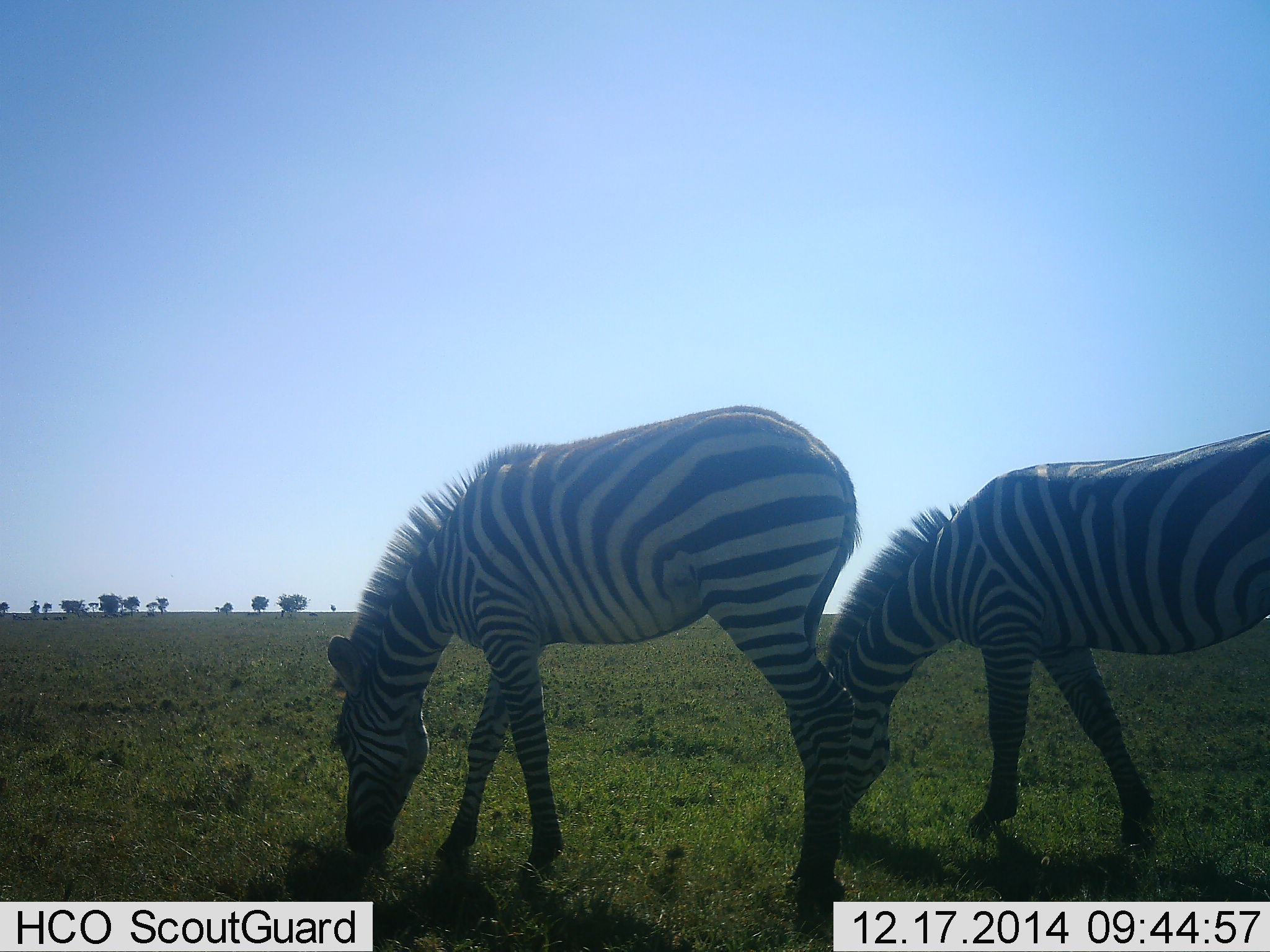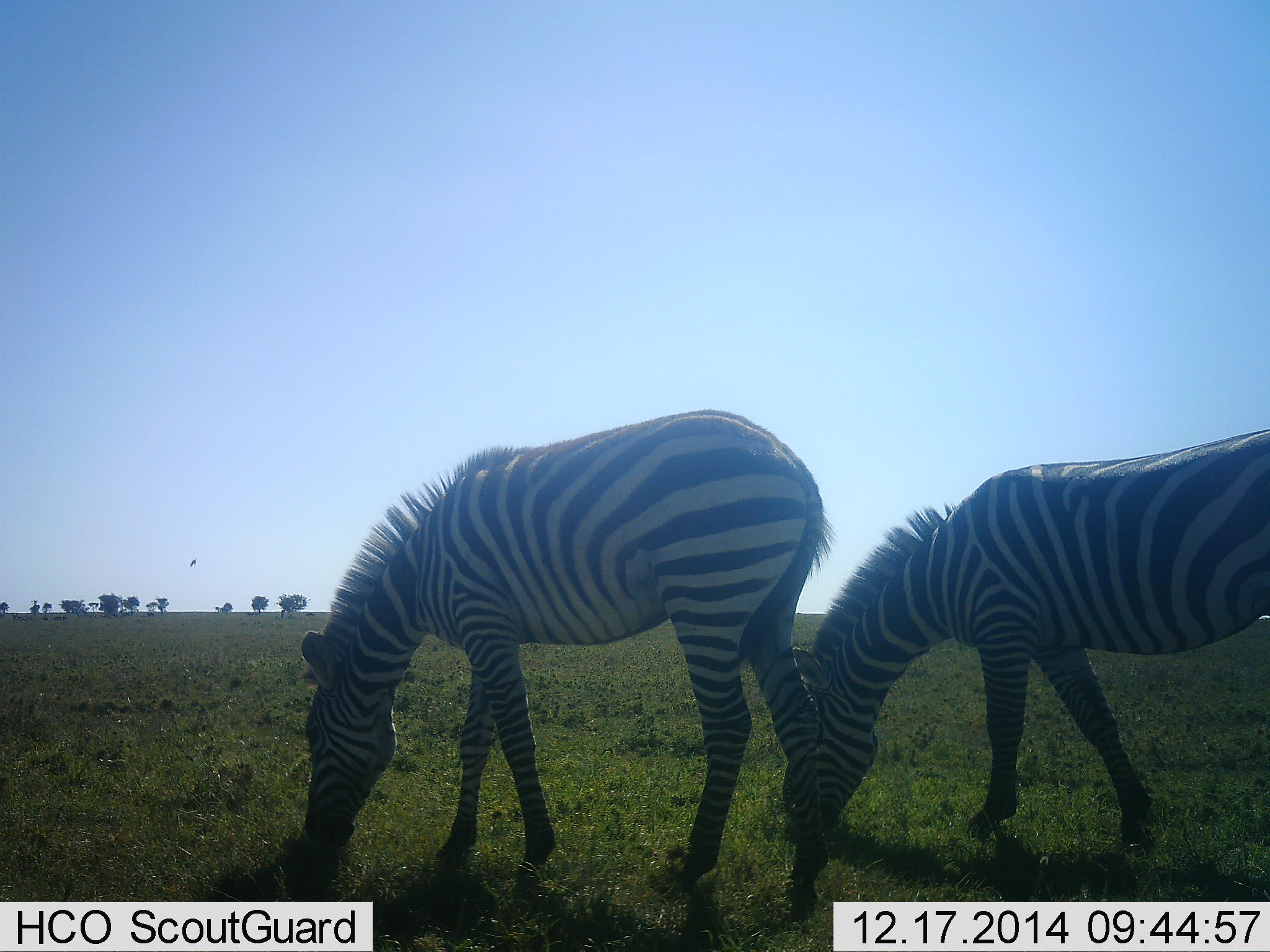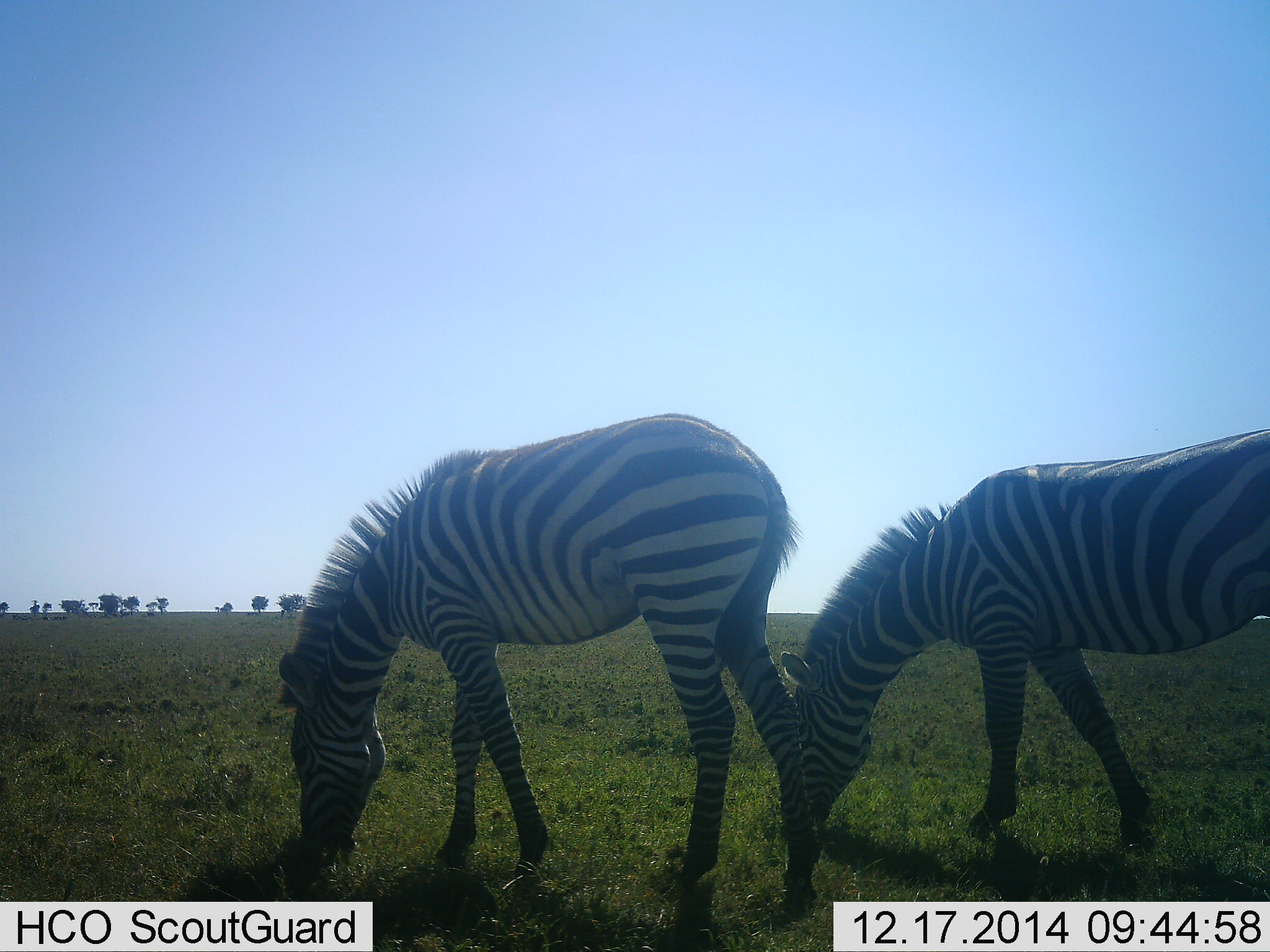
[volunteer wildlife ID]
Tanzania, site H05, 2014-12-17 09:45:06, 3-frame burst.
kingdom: Animalia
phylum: Chordata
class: Mammalia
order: Perissodactyla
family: Equidae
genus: Equus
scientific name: Equus quagga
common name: plains zebra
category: zebra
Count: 2.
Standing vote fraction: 18%.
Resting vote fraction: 0%.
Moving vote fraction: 18%.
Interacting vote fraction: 0%.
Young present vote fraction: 0%.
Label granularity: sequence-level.